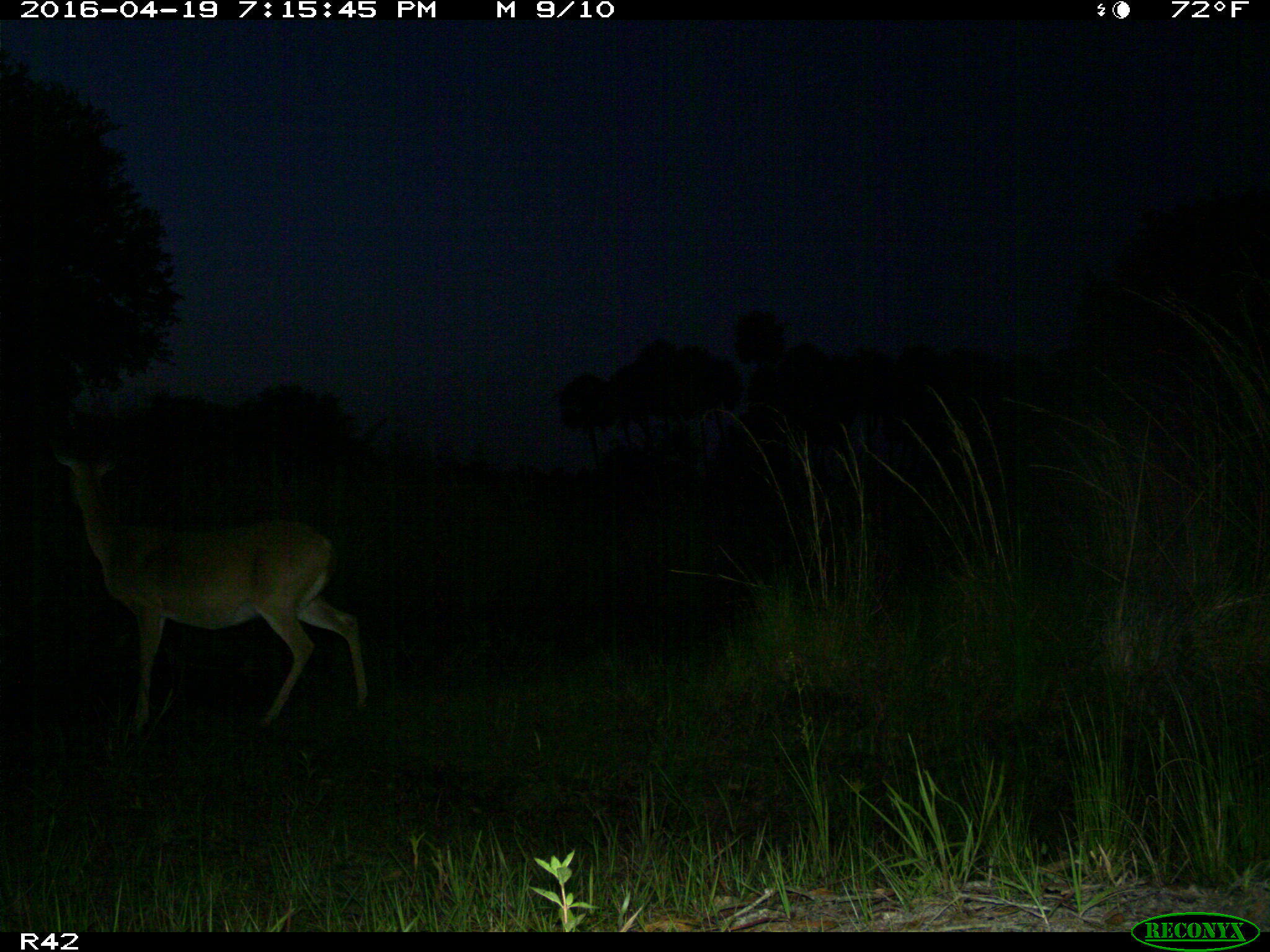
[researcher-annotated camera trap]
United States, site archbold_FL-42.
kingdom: Animalia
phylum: Chordata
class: Mammalia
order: Artiodactyla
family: Cervidae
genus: Odocoileus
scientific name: Odocoileus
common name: deer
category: unidentified deer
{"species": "unidentified deer (deer) (Odocoileus)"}